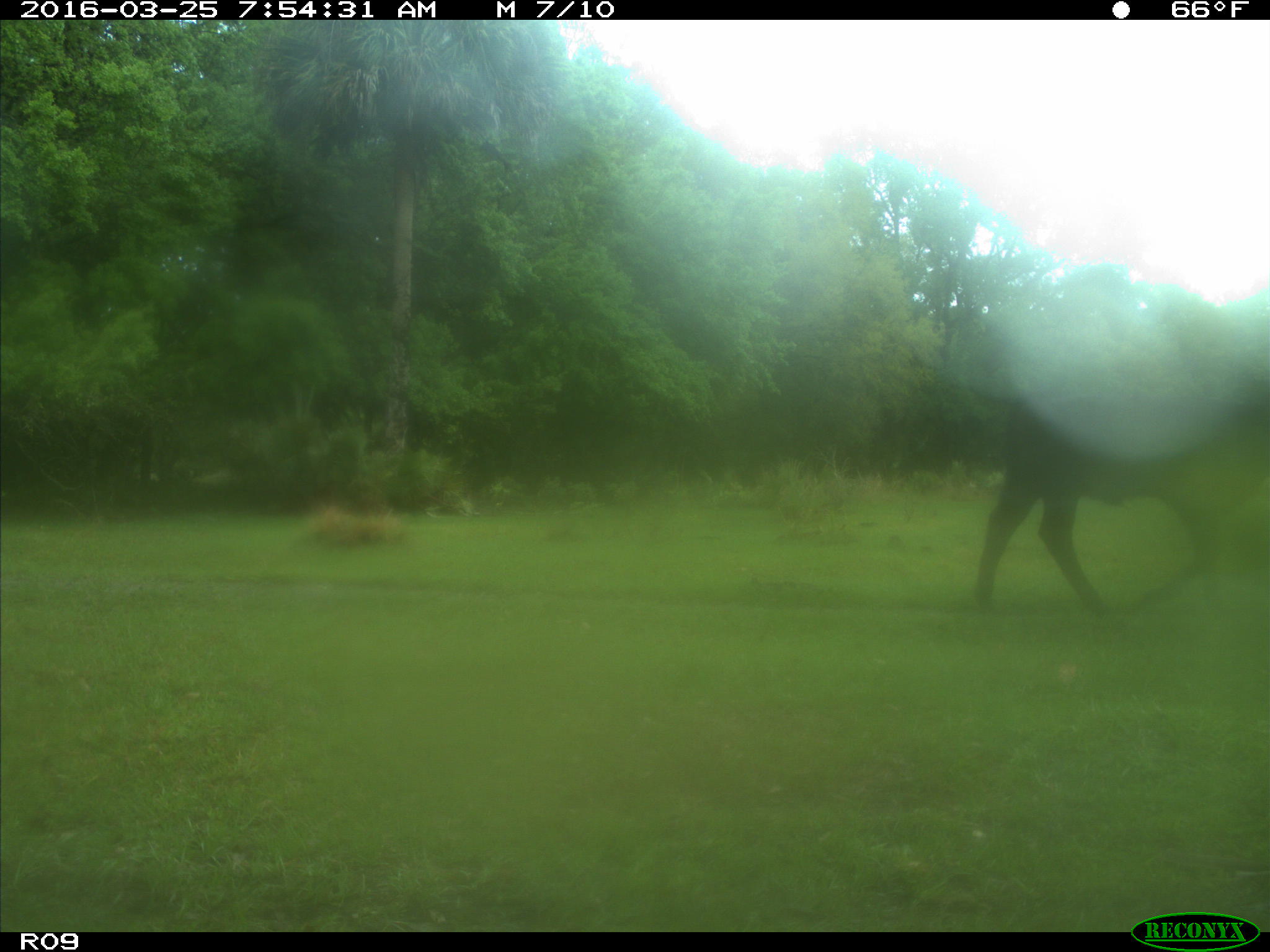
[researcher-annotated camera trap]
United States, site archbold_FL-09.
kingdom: Animalia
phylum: Chordata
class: Mammalia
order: Artiodactyla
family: Bovidae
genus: Bos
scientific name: Bos taurus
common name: domestic cow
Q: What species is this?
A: Bos taurus (domestic cow).